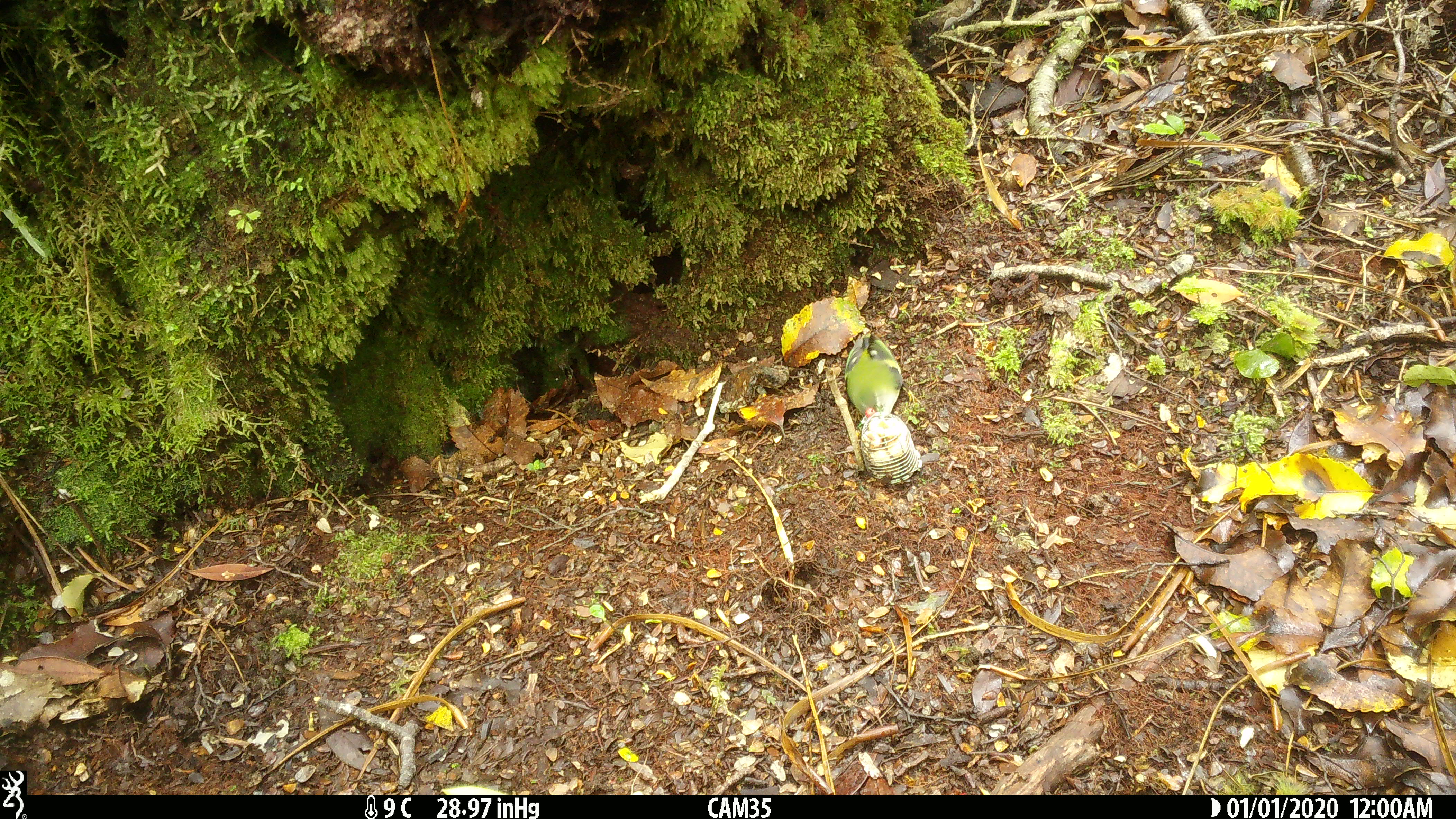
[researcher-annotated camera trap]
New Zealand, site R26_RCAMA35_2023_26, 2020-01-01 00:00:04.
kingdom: Animalia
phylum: Chordata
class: Aves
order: Passeriformes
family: Acanthisittidae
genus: Acanthisitta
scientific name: Acanthisitta chloris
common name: rifleman